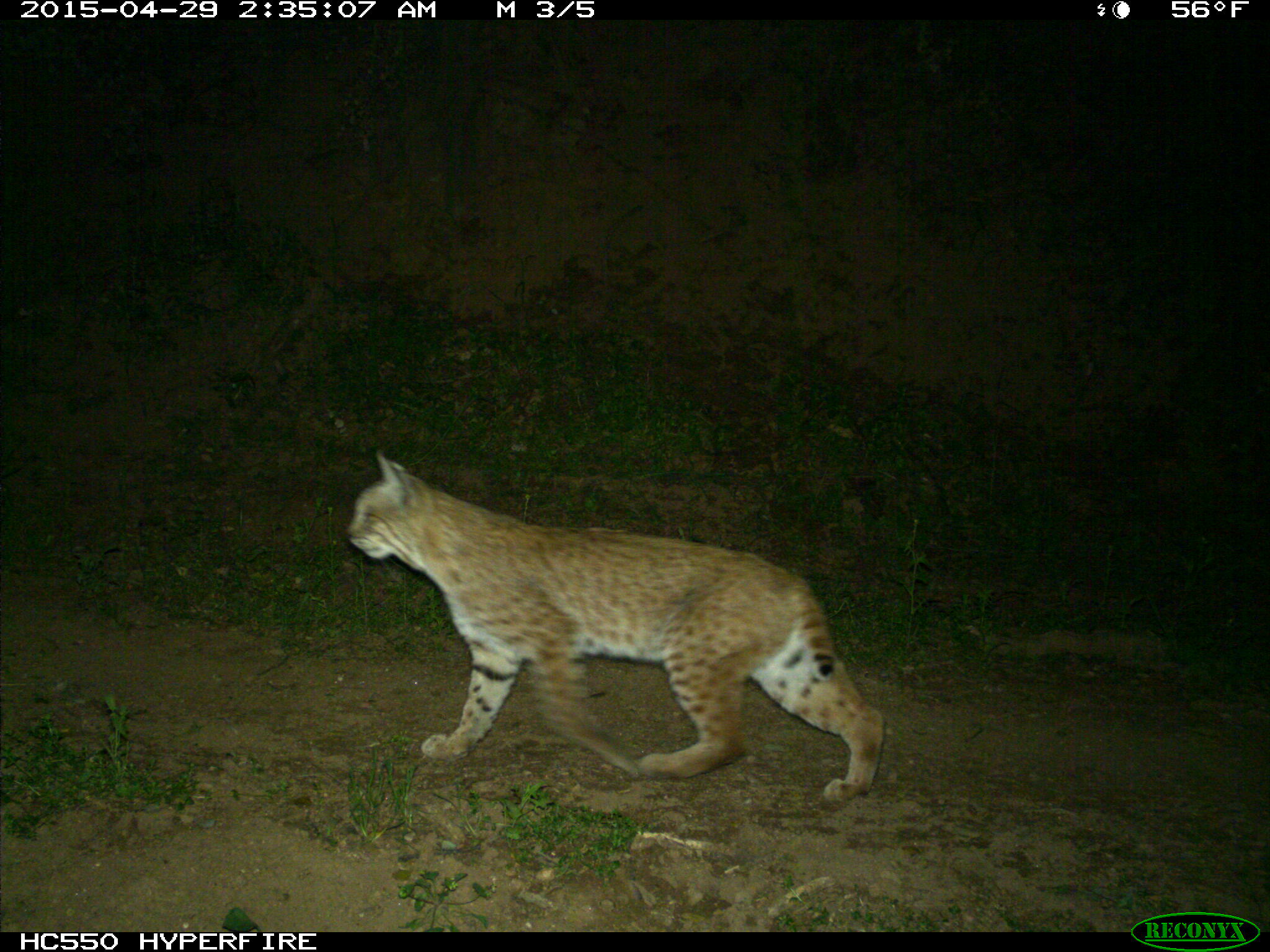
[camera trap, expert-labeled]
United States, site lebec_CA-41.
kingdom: Animalia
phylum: Chordata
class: Mammalia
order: Carnivora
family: Felidae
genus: Lynx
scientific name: Lynx rufus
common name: bobcat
Lynx rufus (bobcat).